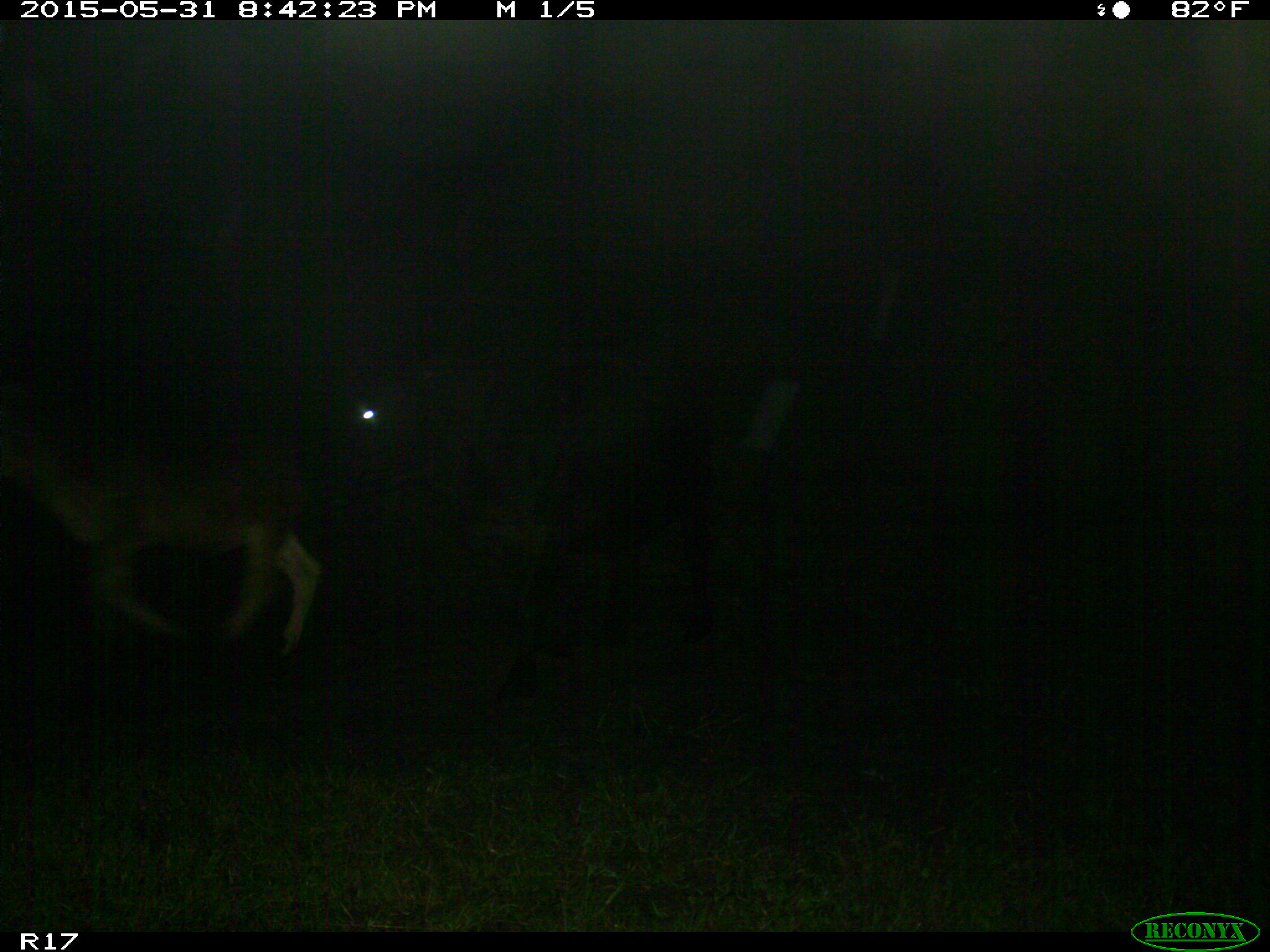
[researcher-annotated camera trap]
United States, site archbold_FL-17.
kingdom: Animalia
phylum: Chordata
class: Mammalia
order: Artiodactyla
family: Bovidae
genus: Bos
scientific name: Bos taurus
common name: domestic cow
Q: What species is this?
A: Bos taurus (domestic cow).